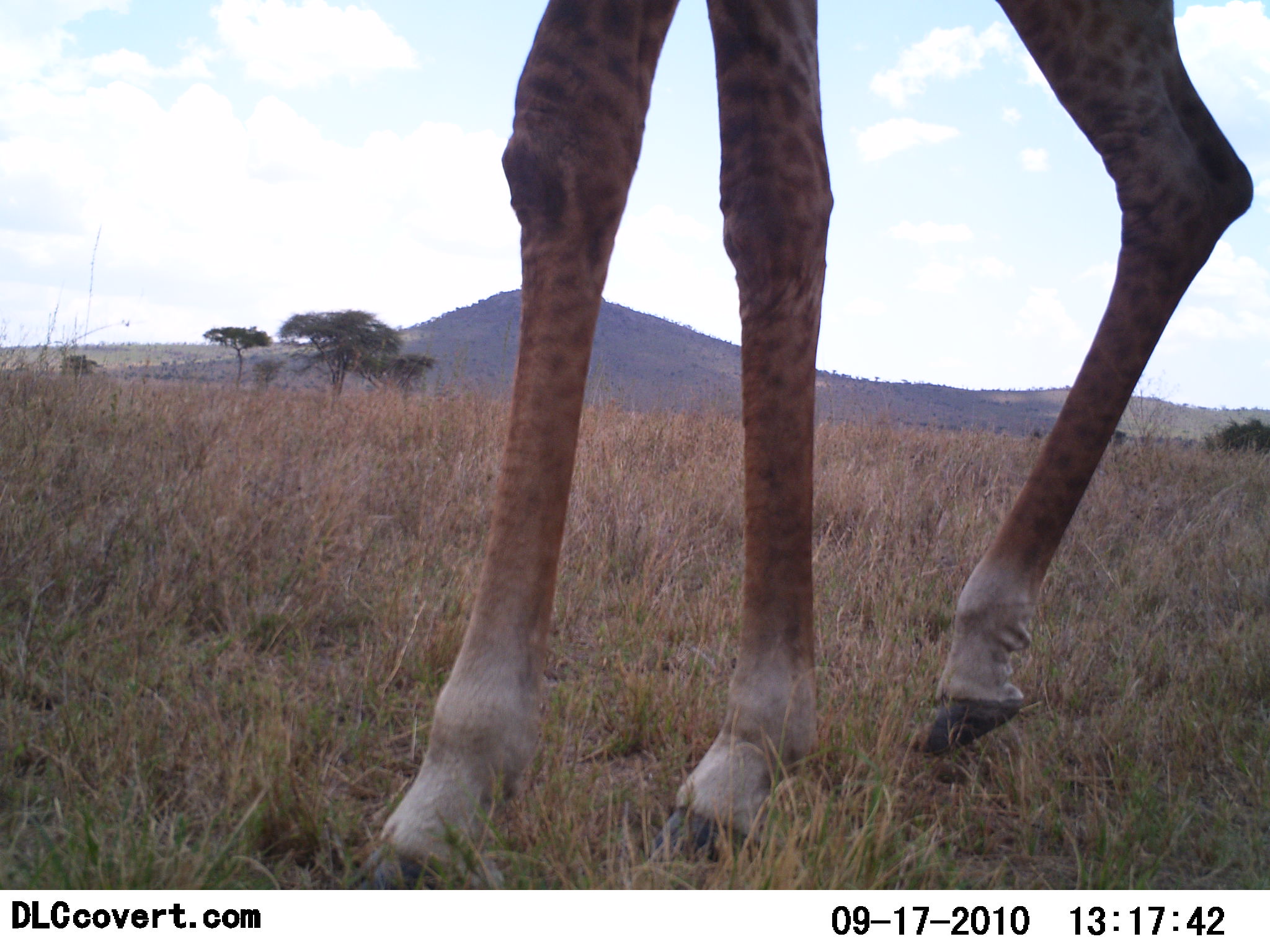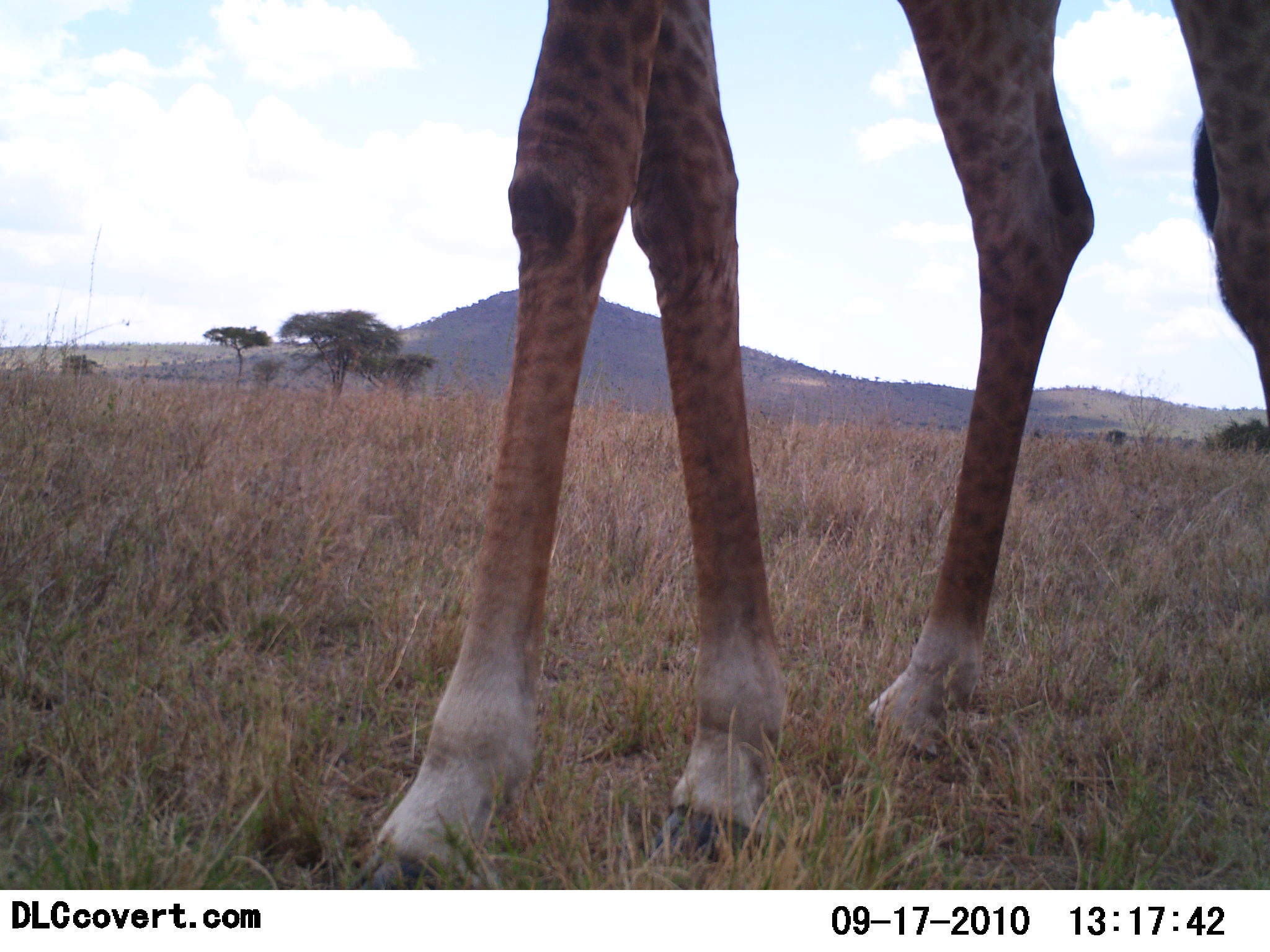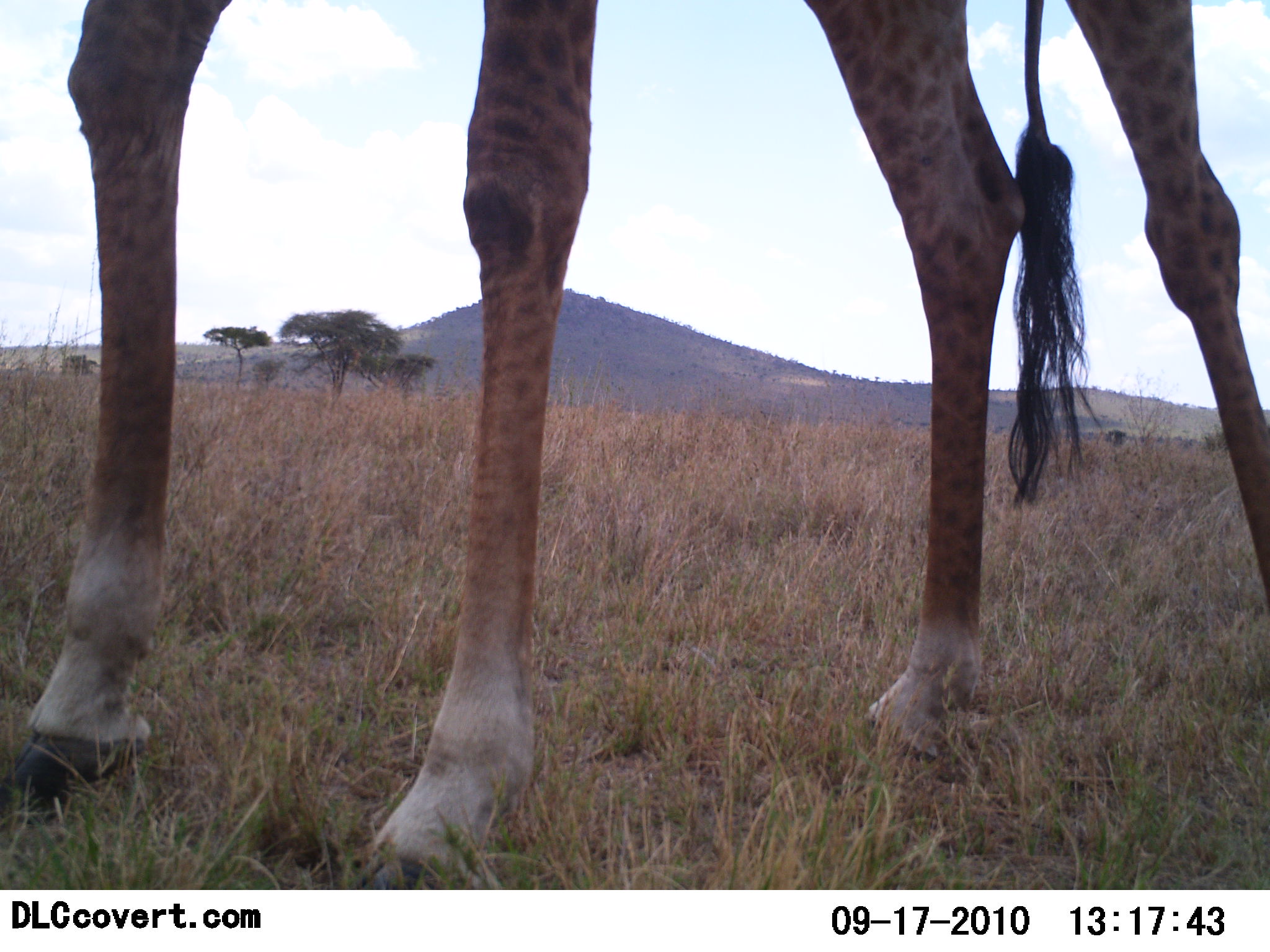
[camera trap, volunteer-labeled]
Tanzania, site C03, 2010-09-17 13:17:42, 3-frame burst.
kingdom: Animalia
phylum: Chordata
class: Mammalia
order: Artiodactyla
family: Giraffidae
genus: Giraffa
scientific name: Giraffa camelopardalis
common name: giraffe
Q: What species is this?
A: Giraffe (Giraffa camelopardalis).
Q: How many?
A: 1.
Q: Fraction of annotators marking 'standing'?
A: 18%.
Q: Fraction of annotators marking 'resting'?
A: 0%.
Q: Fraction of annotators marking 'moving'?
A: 82%.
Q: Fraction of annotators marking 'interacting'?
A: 0%.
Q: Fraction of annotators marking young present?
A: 0%.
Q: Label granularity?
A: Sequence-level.